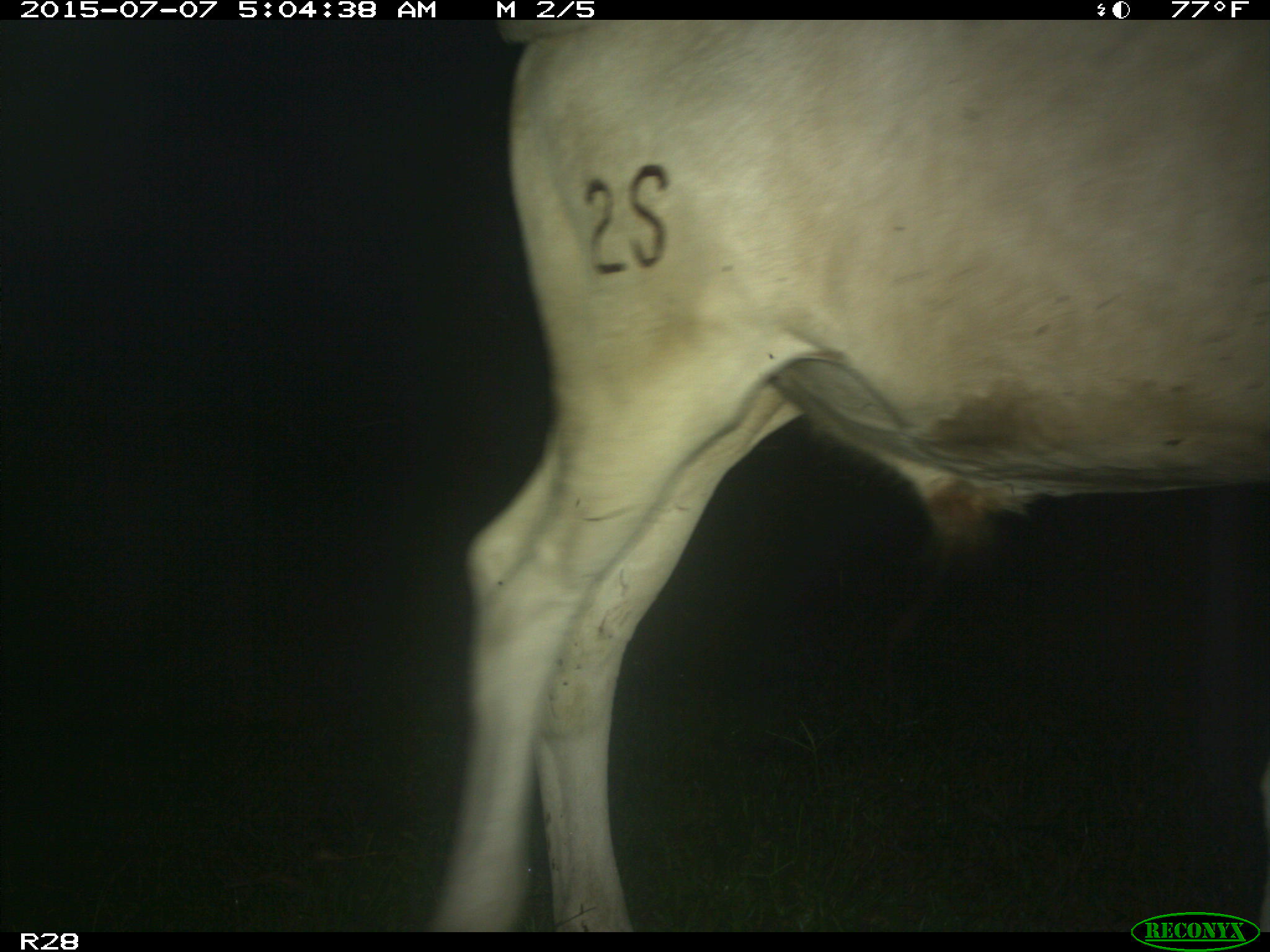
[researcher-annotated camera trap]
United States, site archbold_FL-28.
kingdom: Animalia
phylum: Chordata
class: Mammalia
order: Artiodactyla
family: Bovidae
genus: Bos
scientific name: Bos taurus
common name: domestic cow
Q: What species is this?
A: Bos taurus (domestic cow).